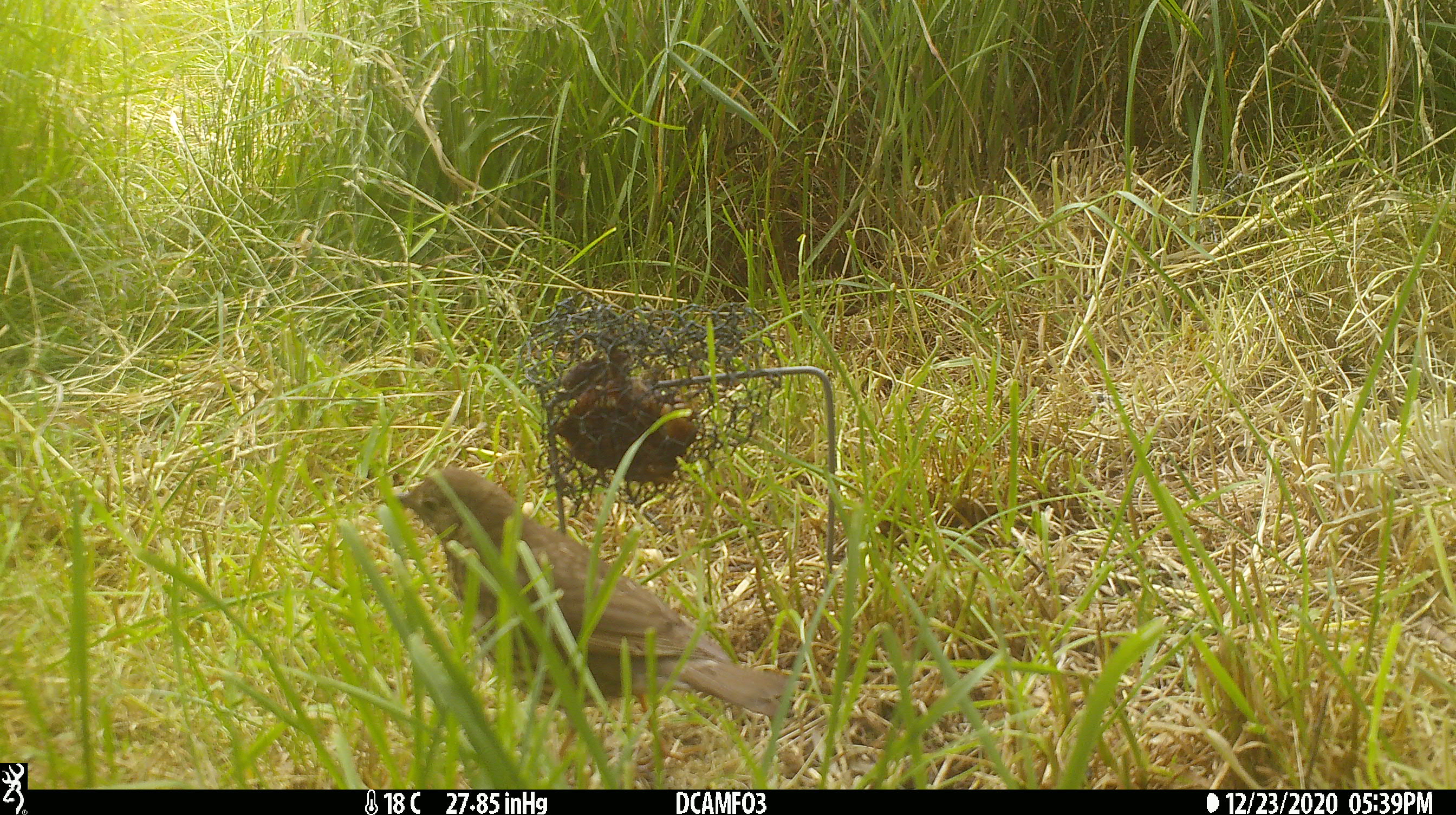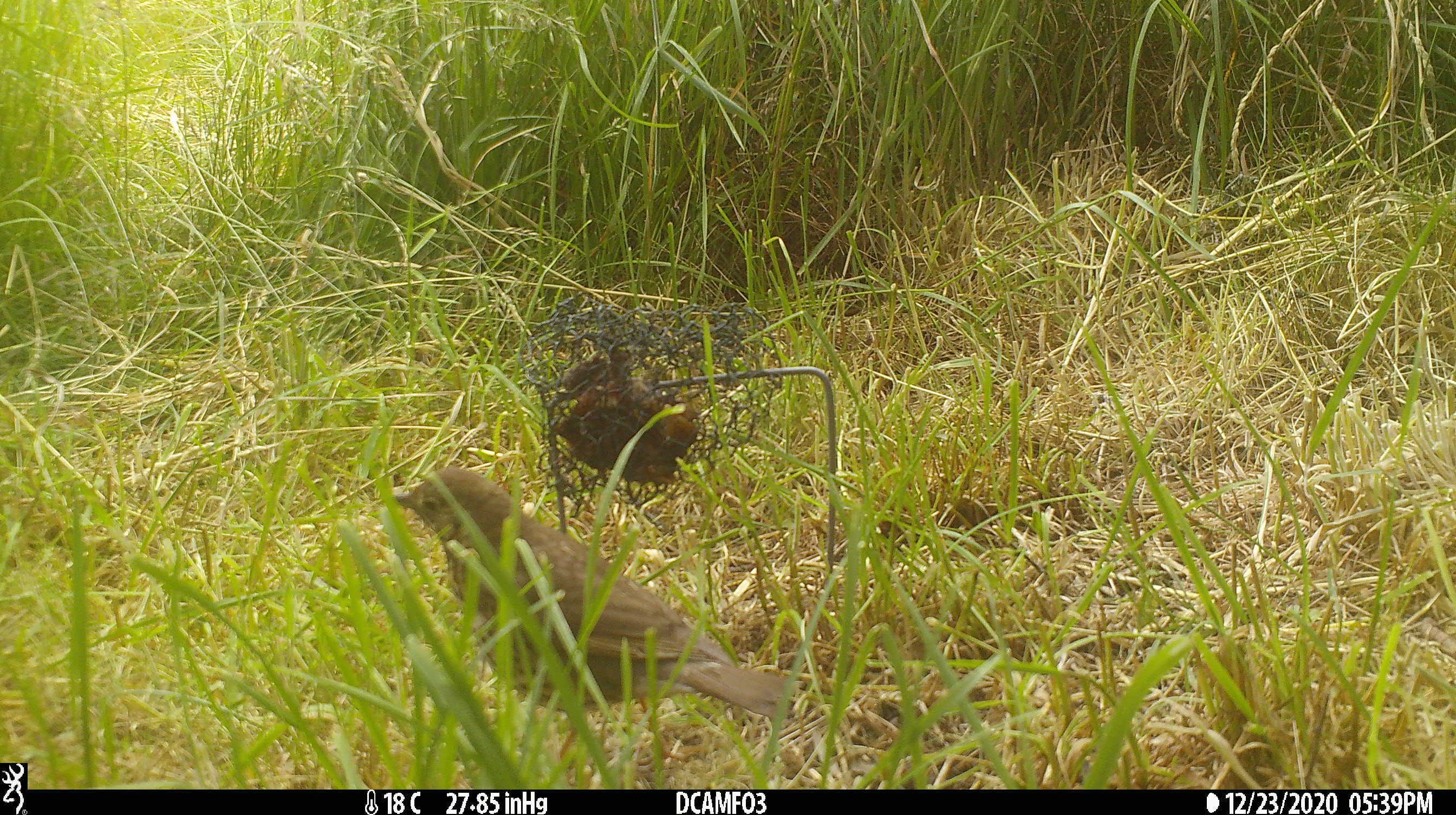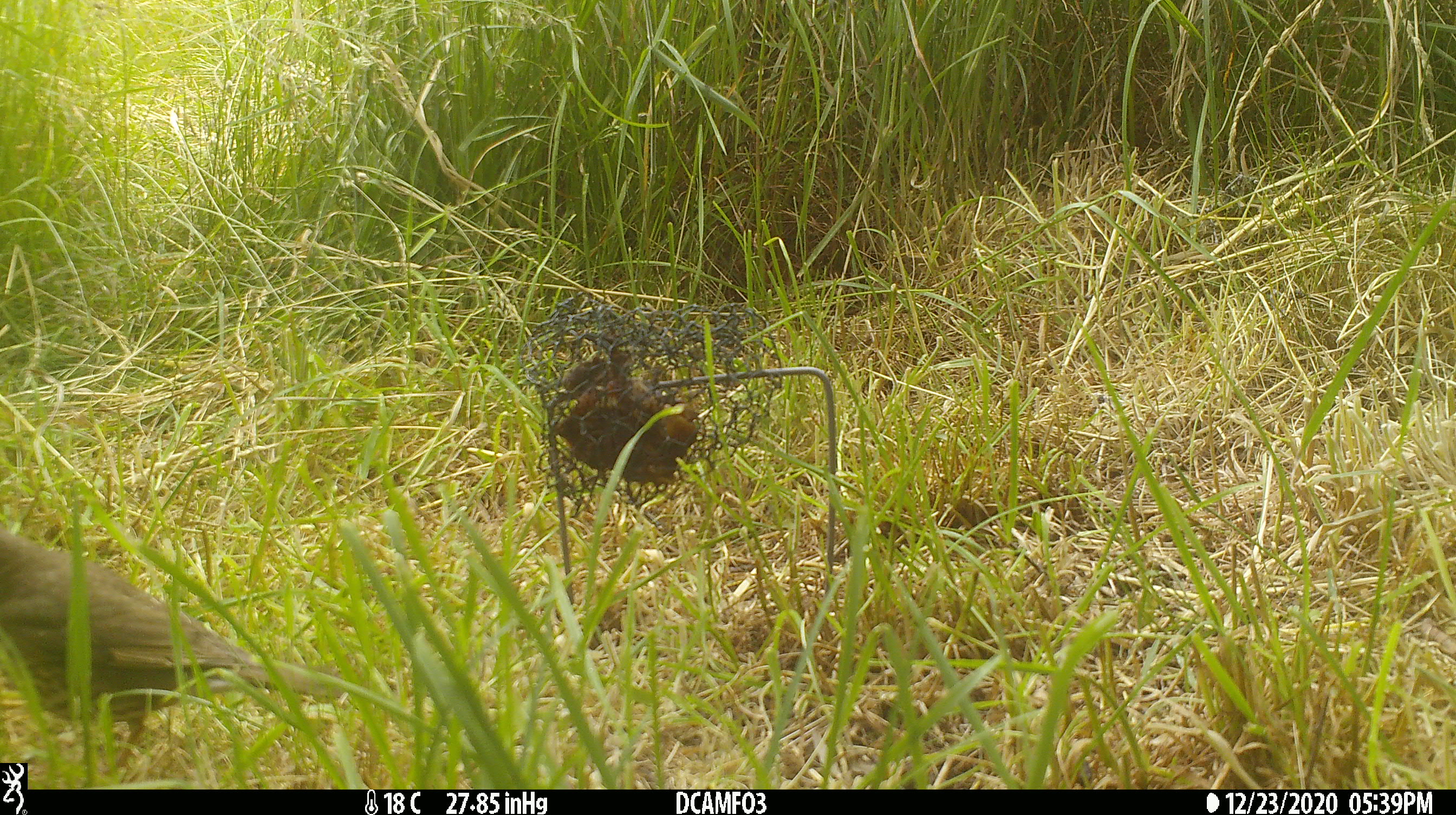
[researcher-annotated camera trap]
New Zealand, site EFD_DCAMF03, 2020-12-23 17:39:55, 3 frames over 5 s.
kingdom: Animalia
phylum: Chordata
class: Aves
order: Passeriformes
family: Turdidae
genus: Turdus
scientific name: Turdus philomelos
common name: song thrush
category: thrush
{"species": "thrush (song thrush) (Turdus philomelos)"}